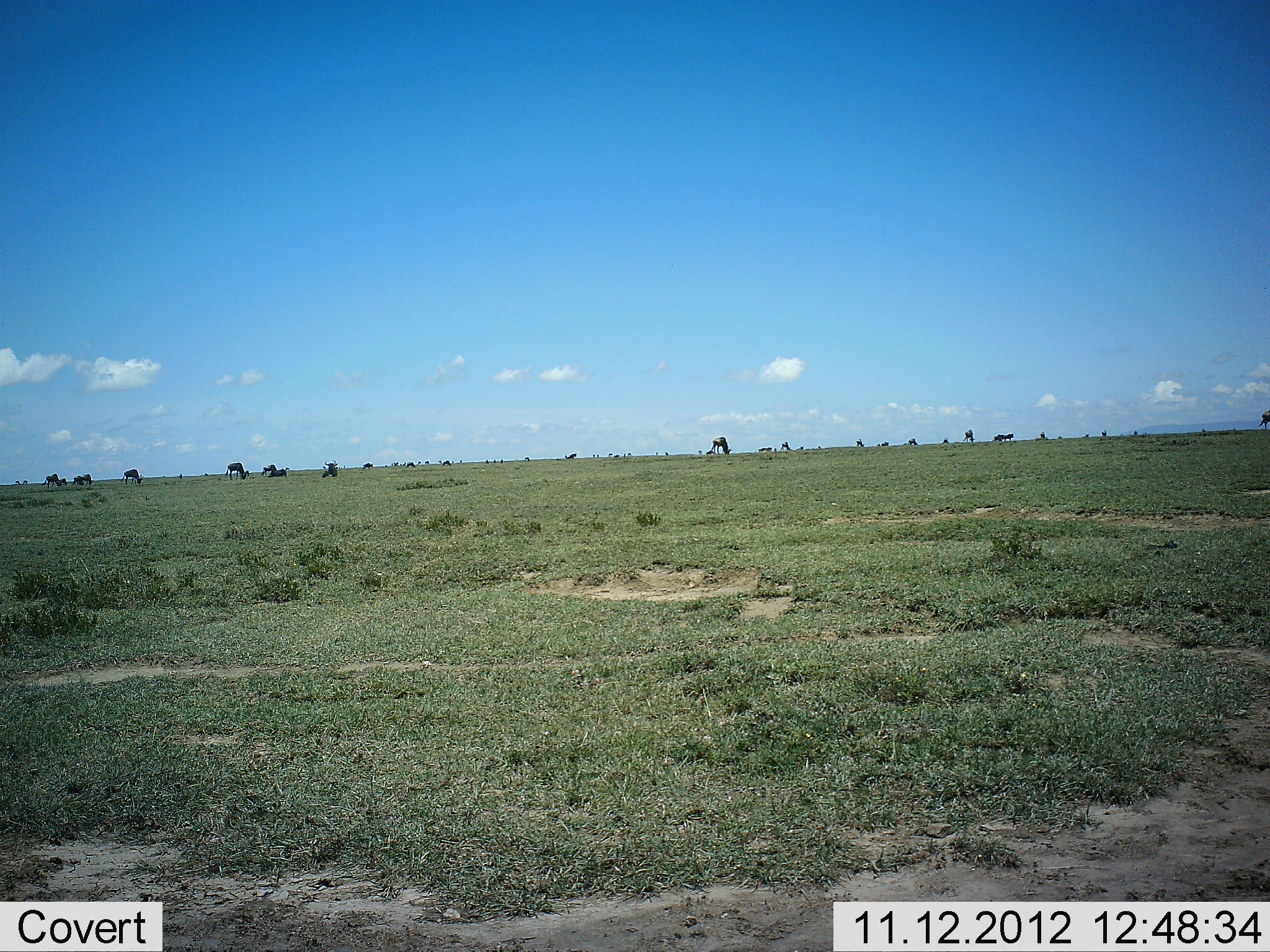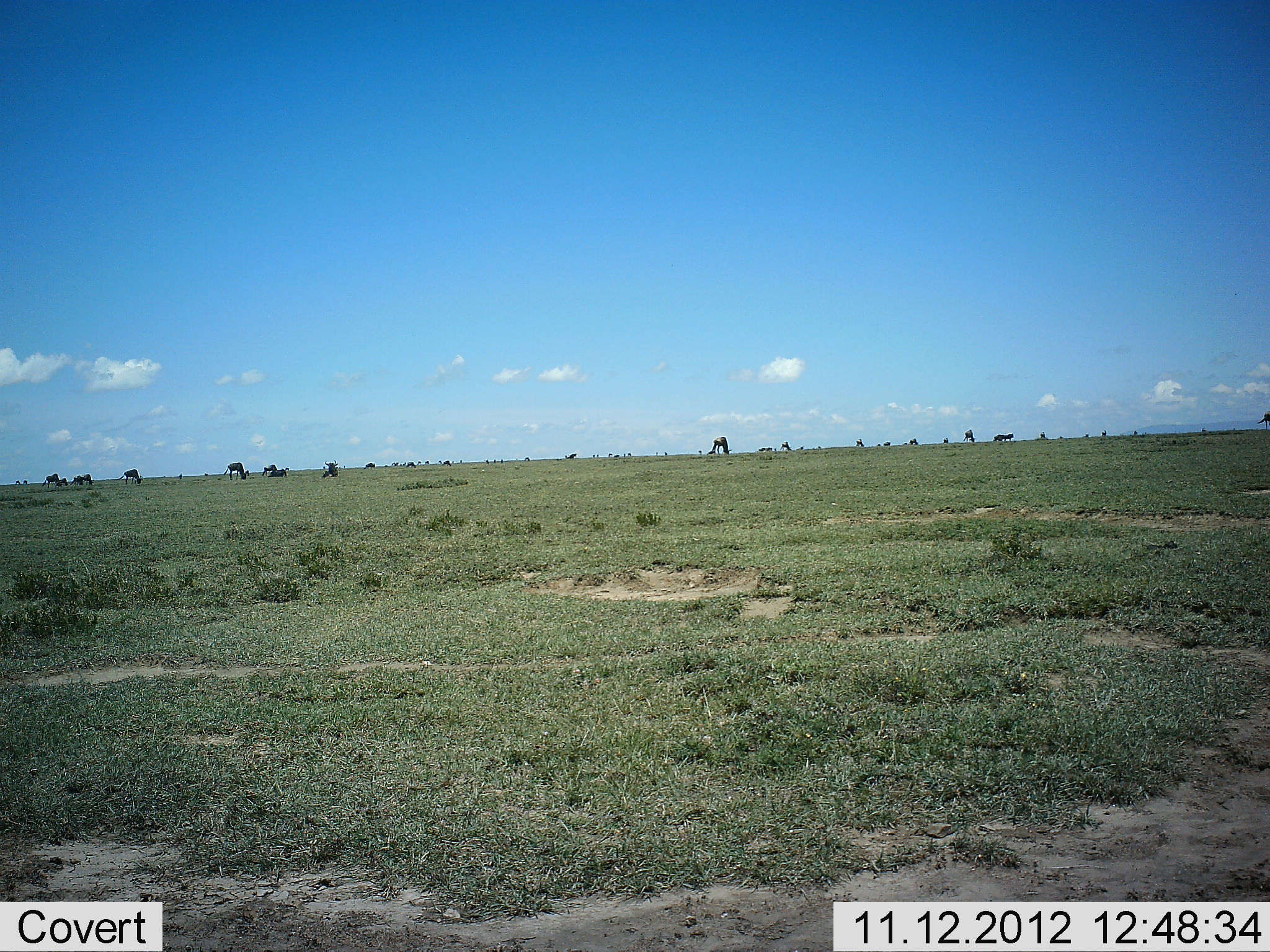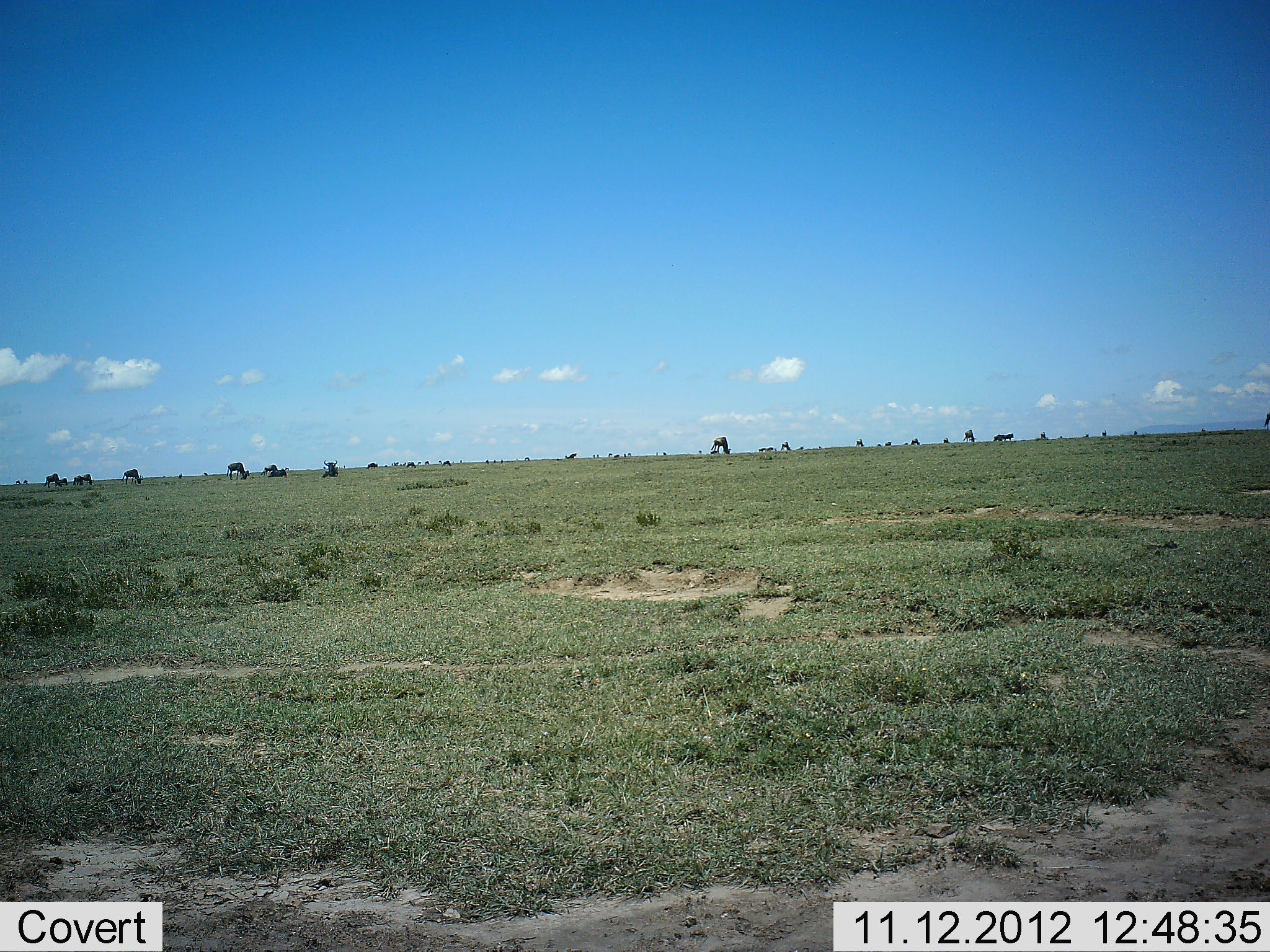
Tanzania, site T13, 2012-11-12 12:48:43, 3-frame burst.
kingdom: Animalia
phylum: Chordata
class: Mammalia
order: Artiodactyla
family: Bovidae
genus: Connochaetes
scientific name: Connochaetes taurinus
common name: blue wildebeest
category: wildebeest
Wildebeest (blue wildebeest) (Connochaetes taurinus), count 11-50. Behavior (volunteer vote fractions): standing 20%, resting 30%, moving 20%, interacting 0%. Young present (vote fraction): 0%. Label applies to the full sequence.